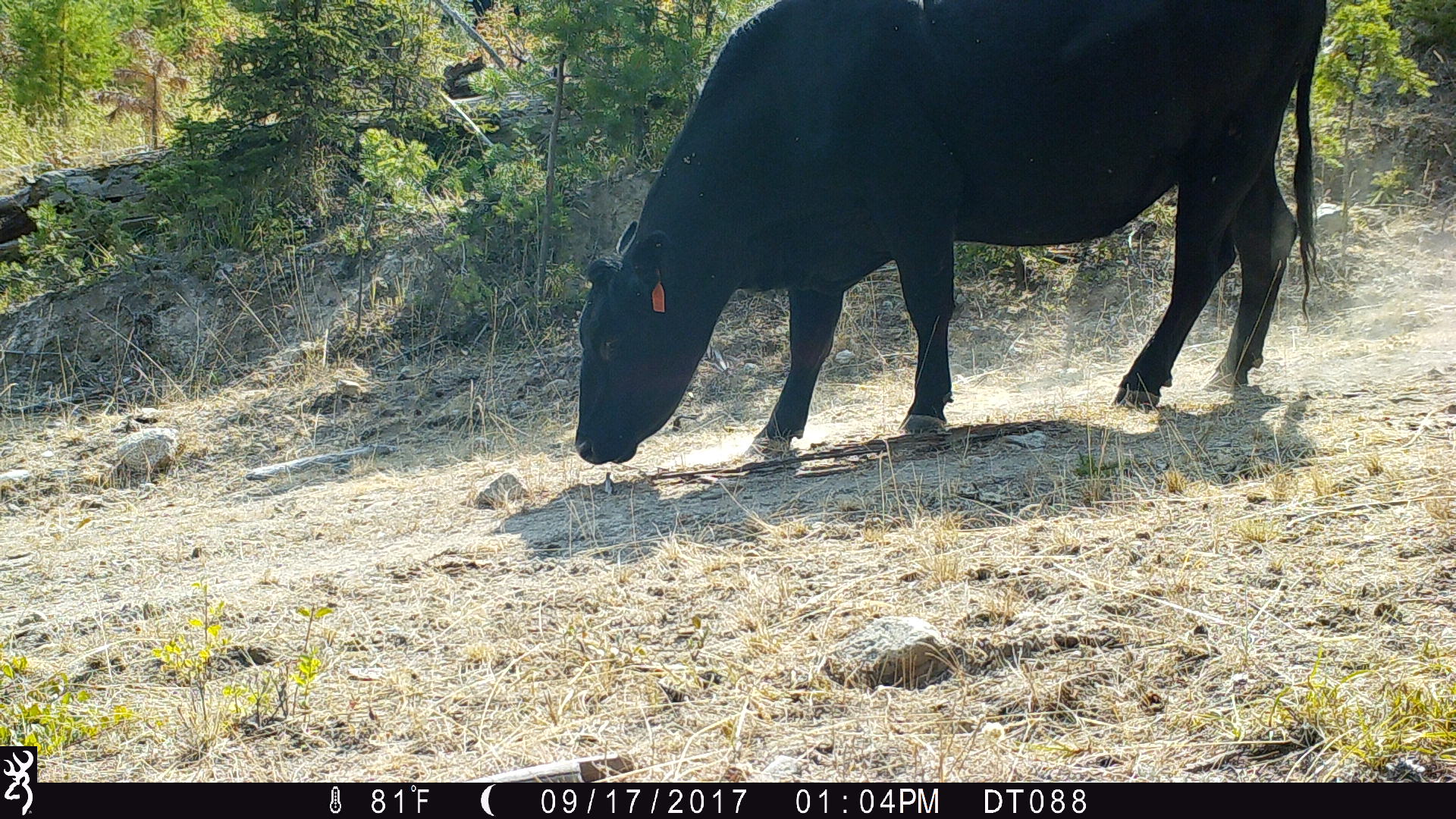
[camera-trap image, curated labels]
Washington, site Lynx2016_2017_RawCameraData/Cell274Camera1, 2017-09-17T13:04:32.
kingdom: Animalia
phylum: Chordata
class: Mammalia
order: Artiodactyla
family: Bovidae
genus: Bos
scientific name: Bos taurus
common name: domestic cattle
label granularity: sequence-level